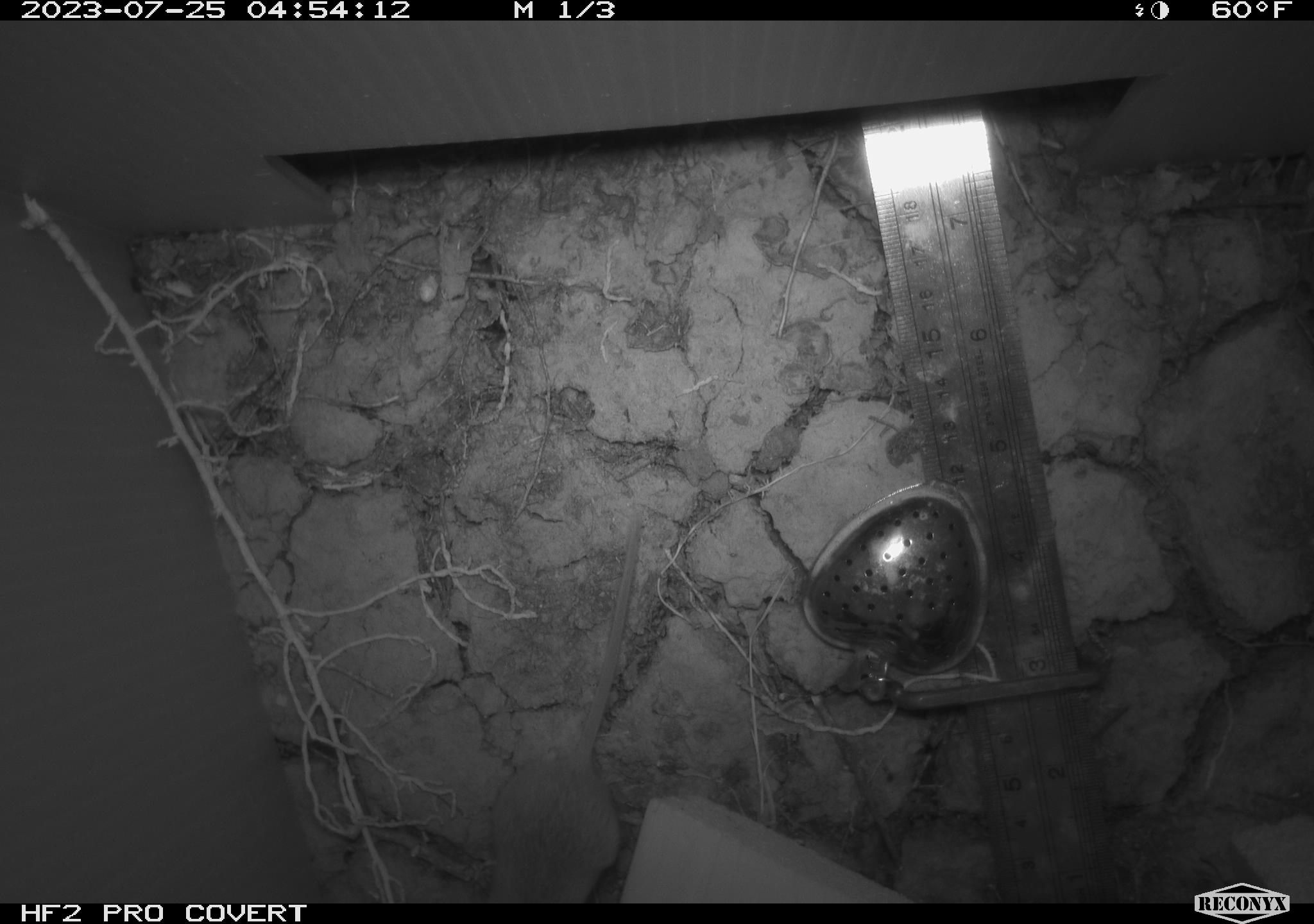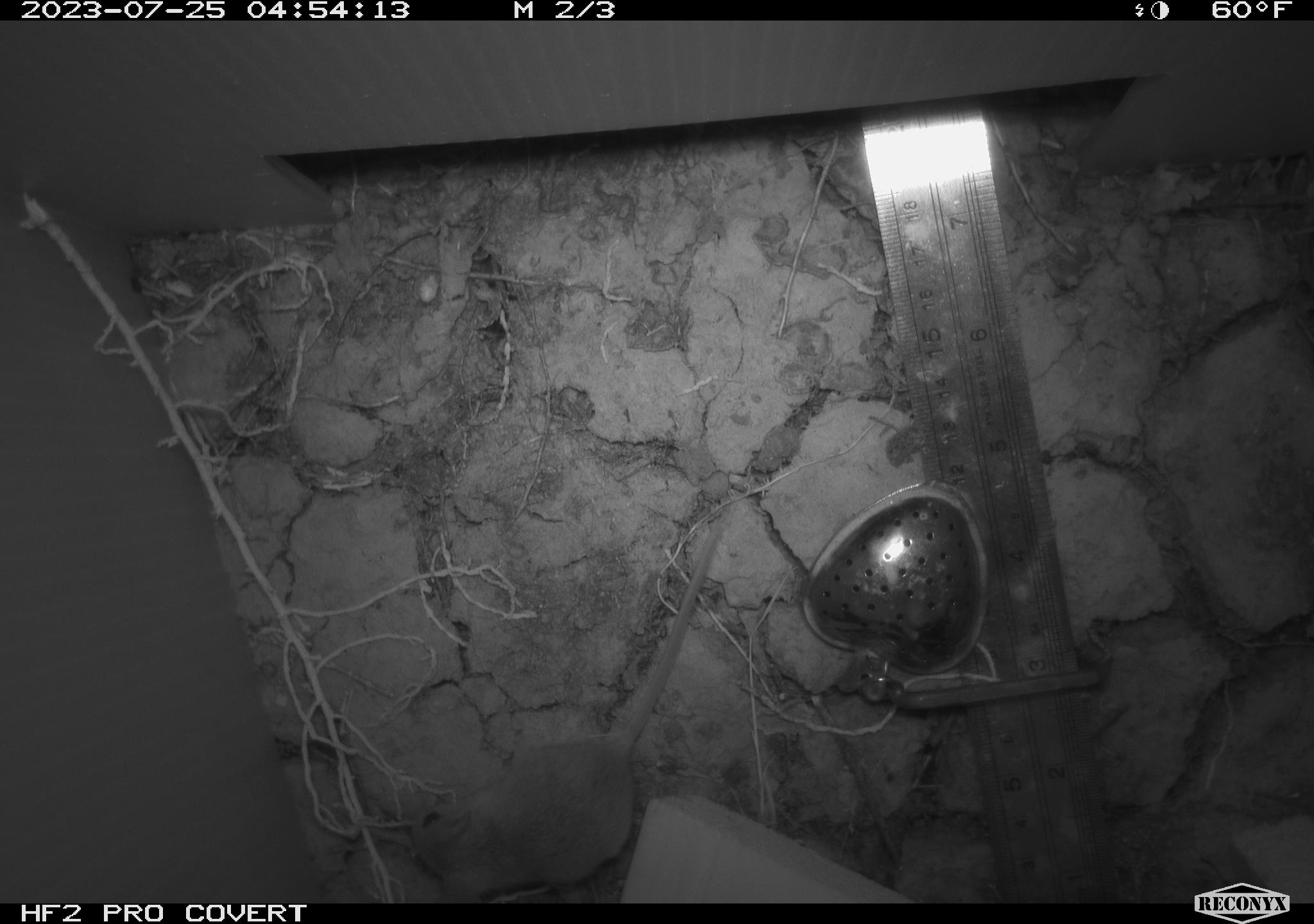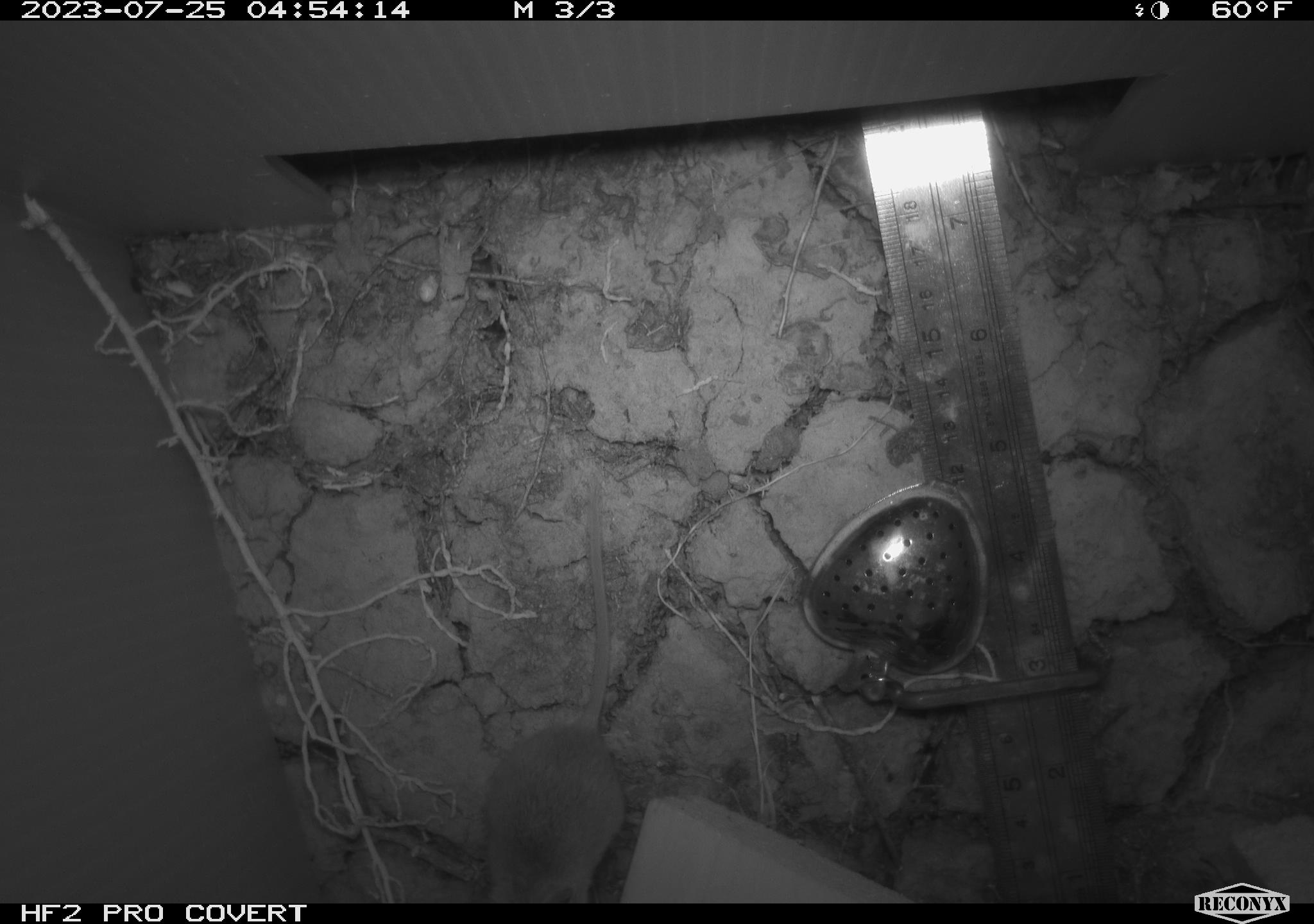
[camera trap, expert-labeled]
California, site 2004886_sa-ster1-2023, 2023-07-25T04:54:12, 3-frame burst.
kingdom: Animalia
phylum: Chordata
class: Mammalia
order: Rodentia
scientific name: Rodentia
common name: mouse species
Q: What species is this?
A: Mouse species (Rodentia).